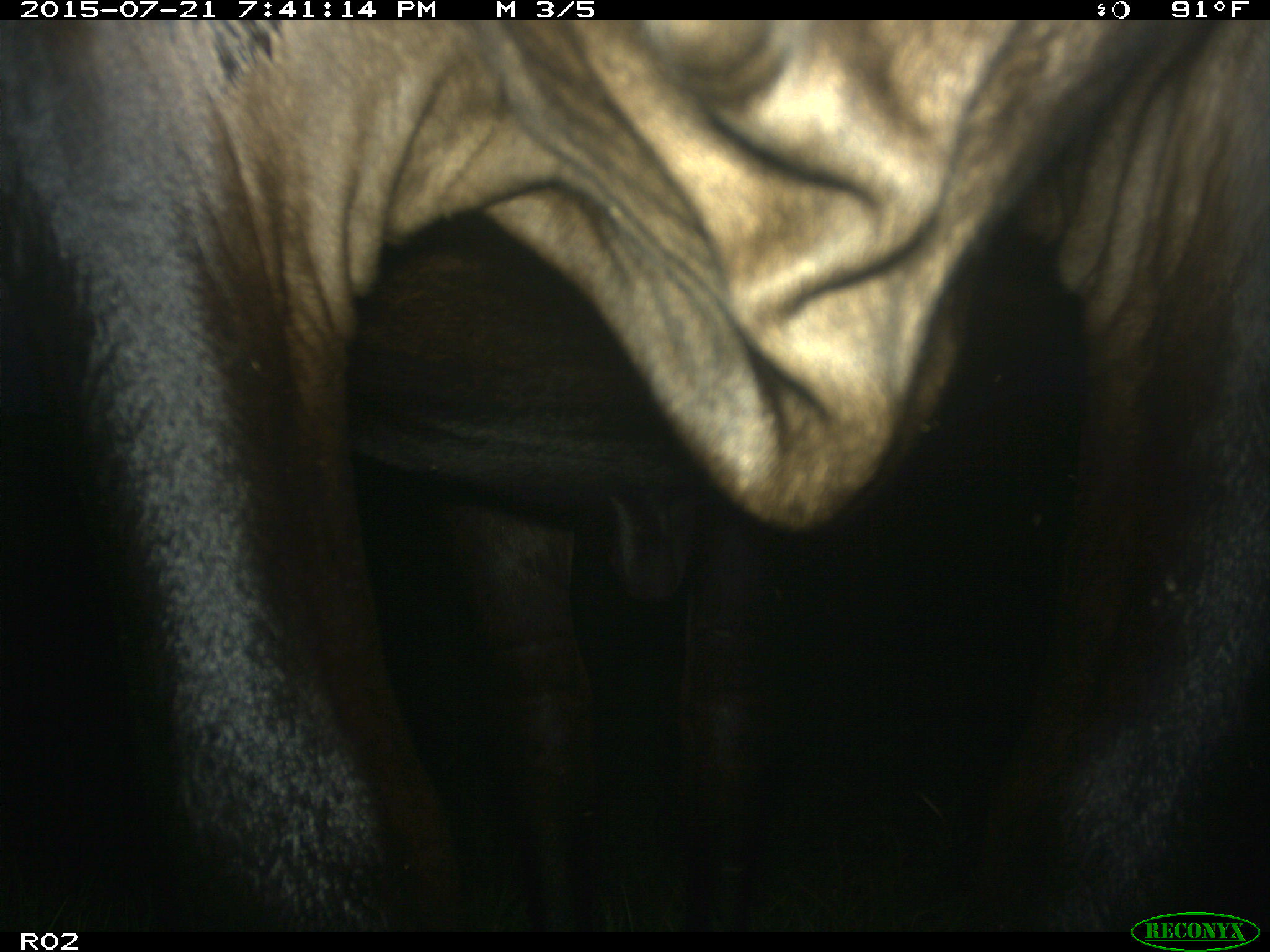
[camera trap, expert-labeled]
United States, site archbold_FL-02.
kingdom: Animalia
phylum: Chordata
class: Mammalia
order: Artiodactyla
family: Bovidae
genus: Bos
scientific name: Bos taurus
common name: domestic cow